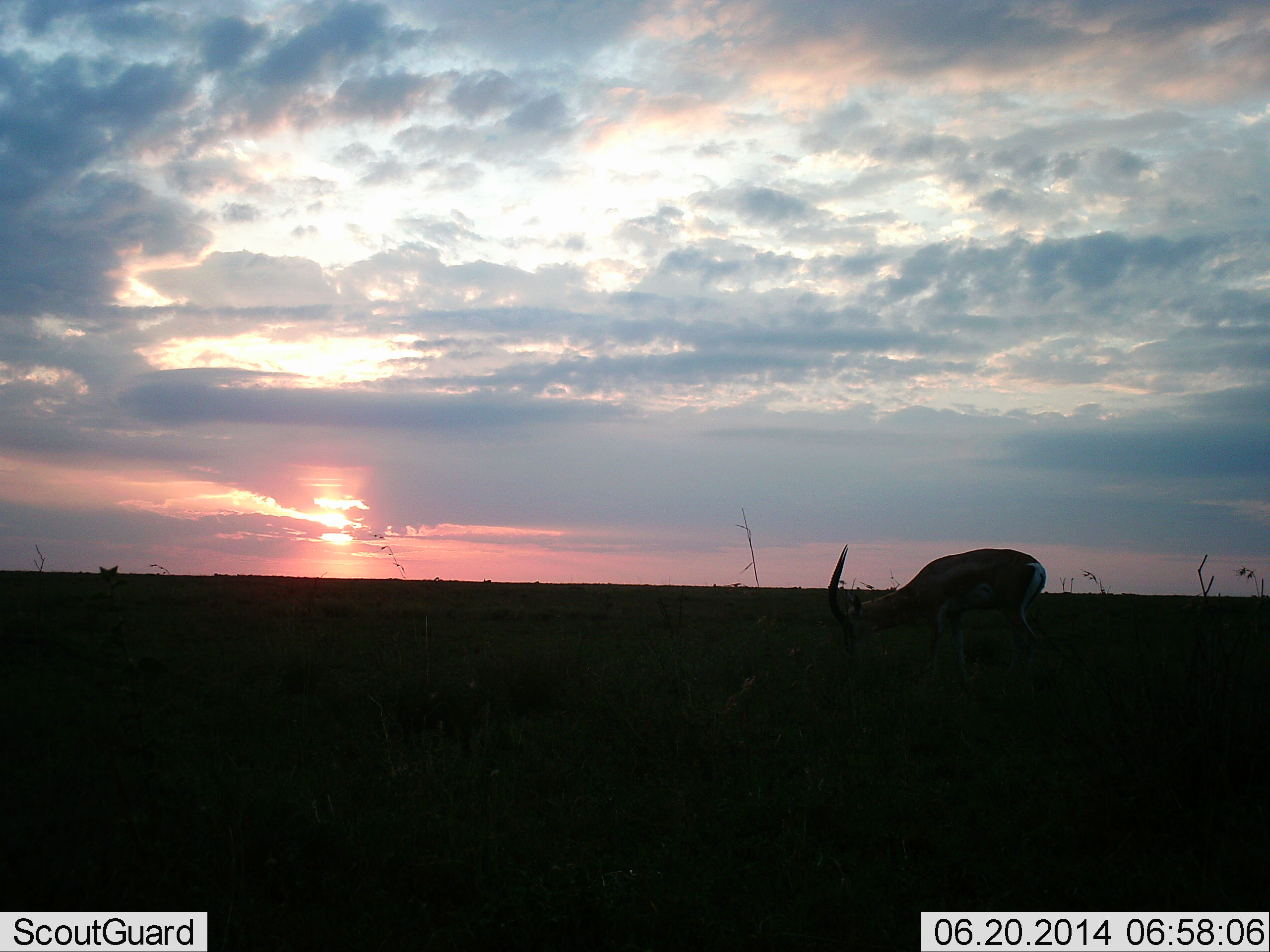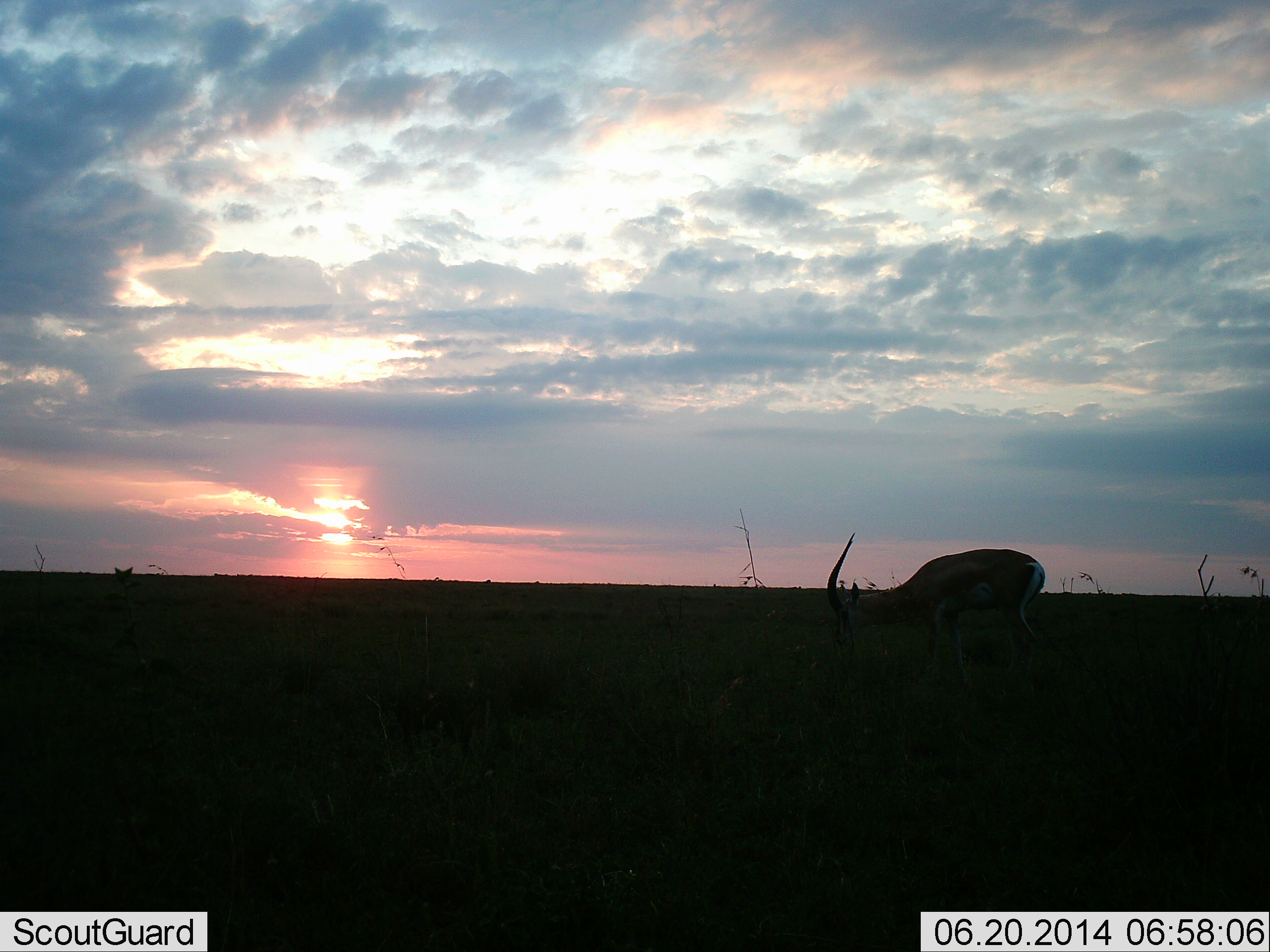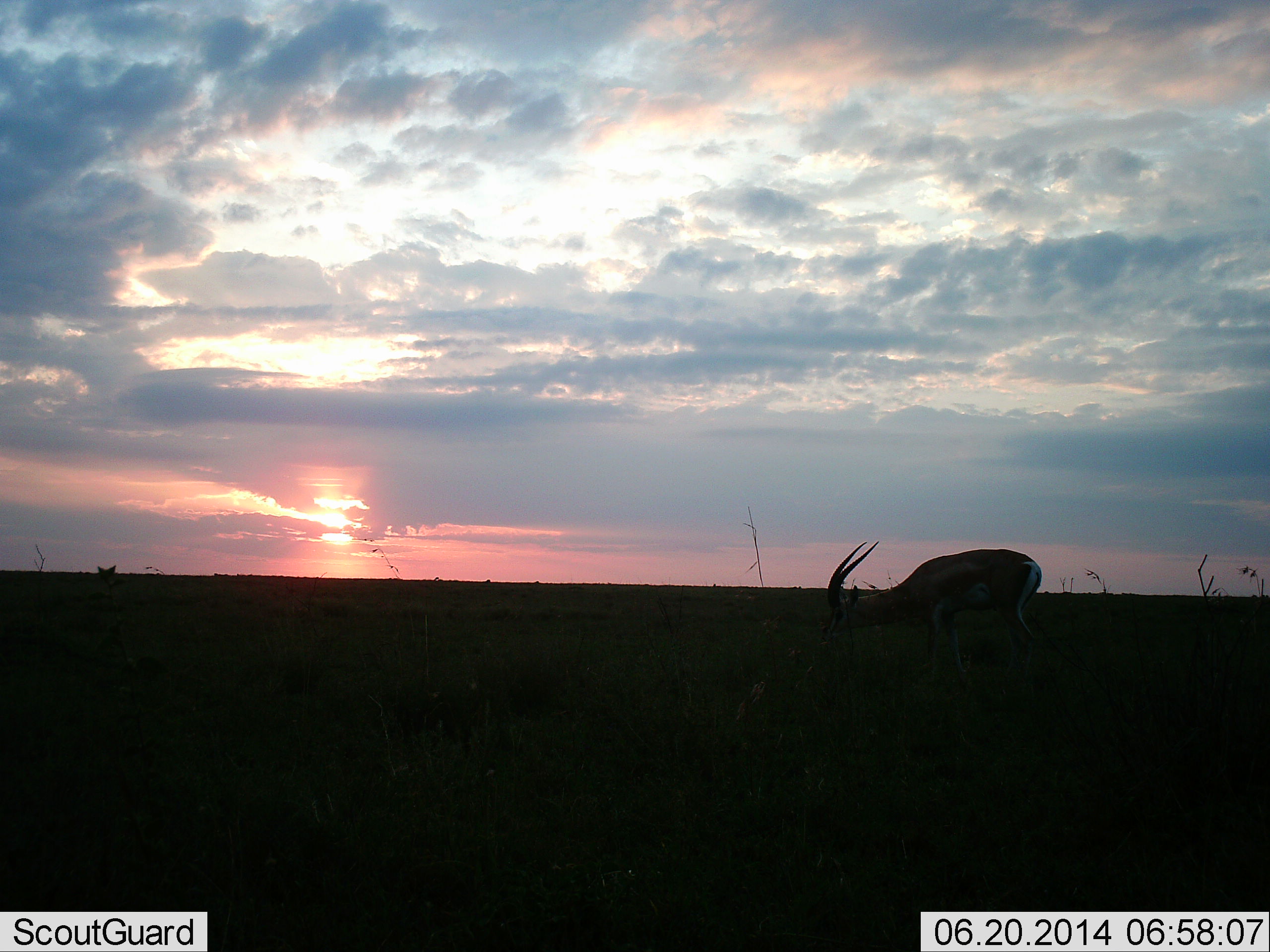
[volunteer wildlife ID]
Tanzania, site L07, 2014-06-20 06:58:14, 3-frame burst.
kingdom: Animalia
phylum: Chordata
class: Mammalia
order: Artiodactyla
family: Bovidae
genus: Eudorcas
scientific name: Eudorcas thomsonii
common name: thomson's gazelle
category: gazellethomsons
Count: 1.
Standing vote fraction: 36%.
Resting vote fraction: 0%.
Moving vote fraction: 9%.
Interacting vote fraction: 0%.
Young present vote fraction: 0%.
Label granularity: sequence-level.